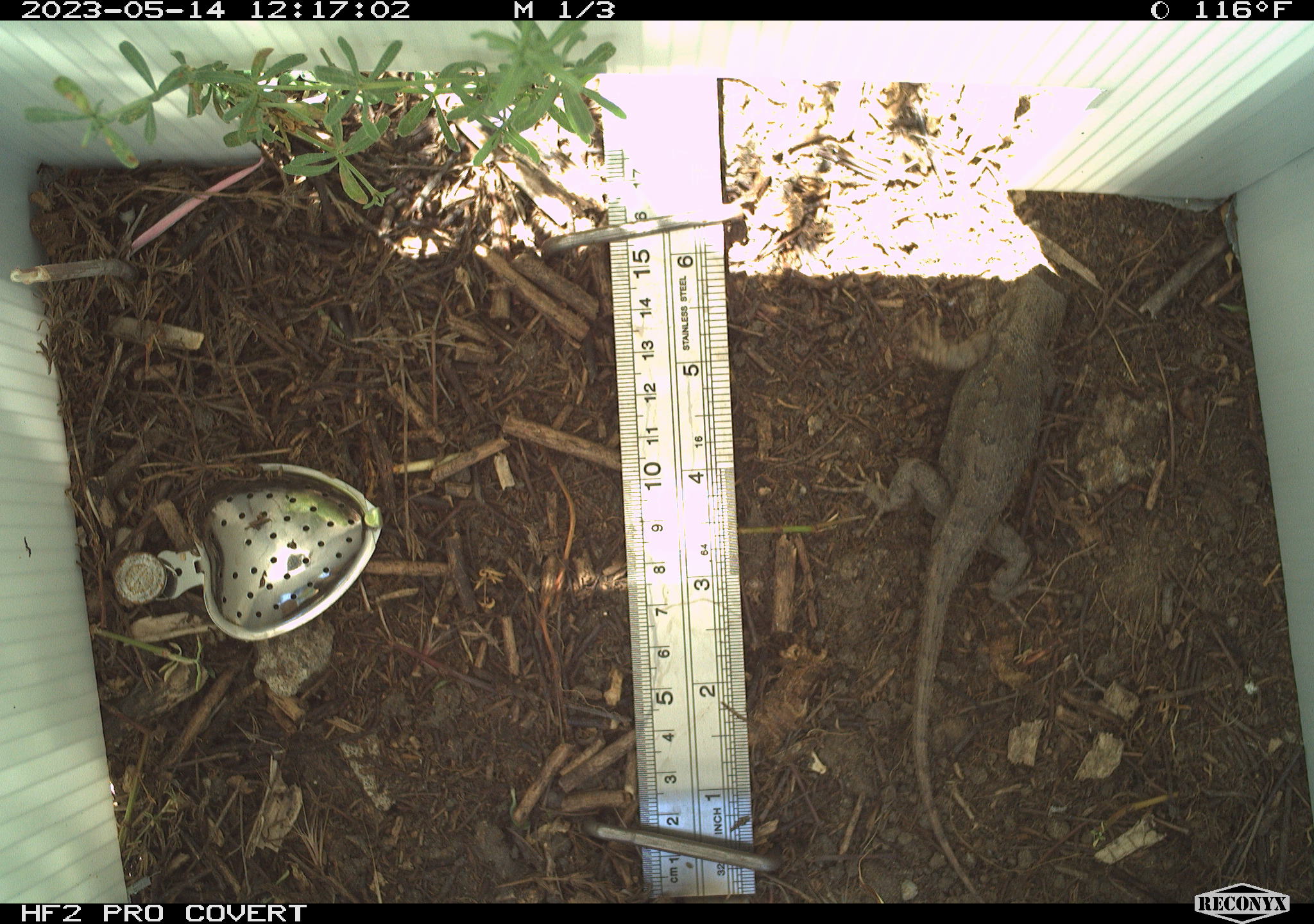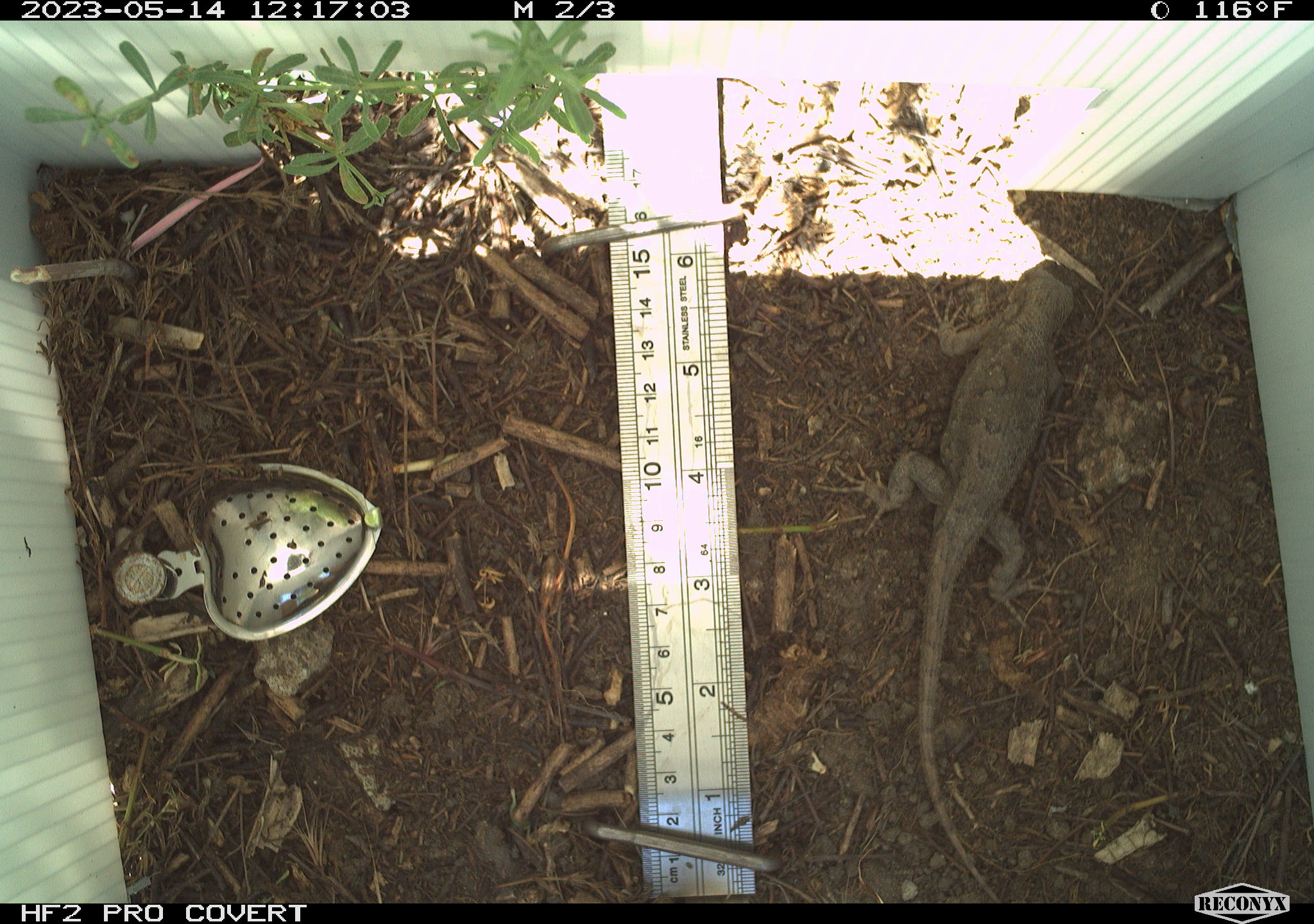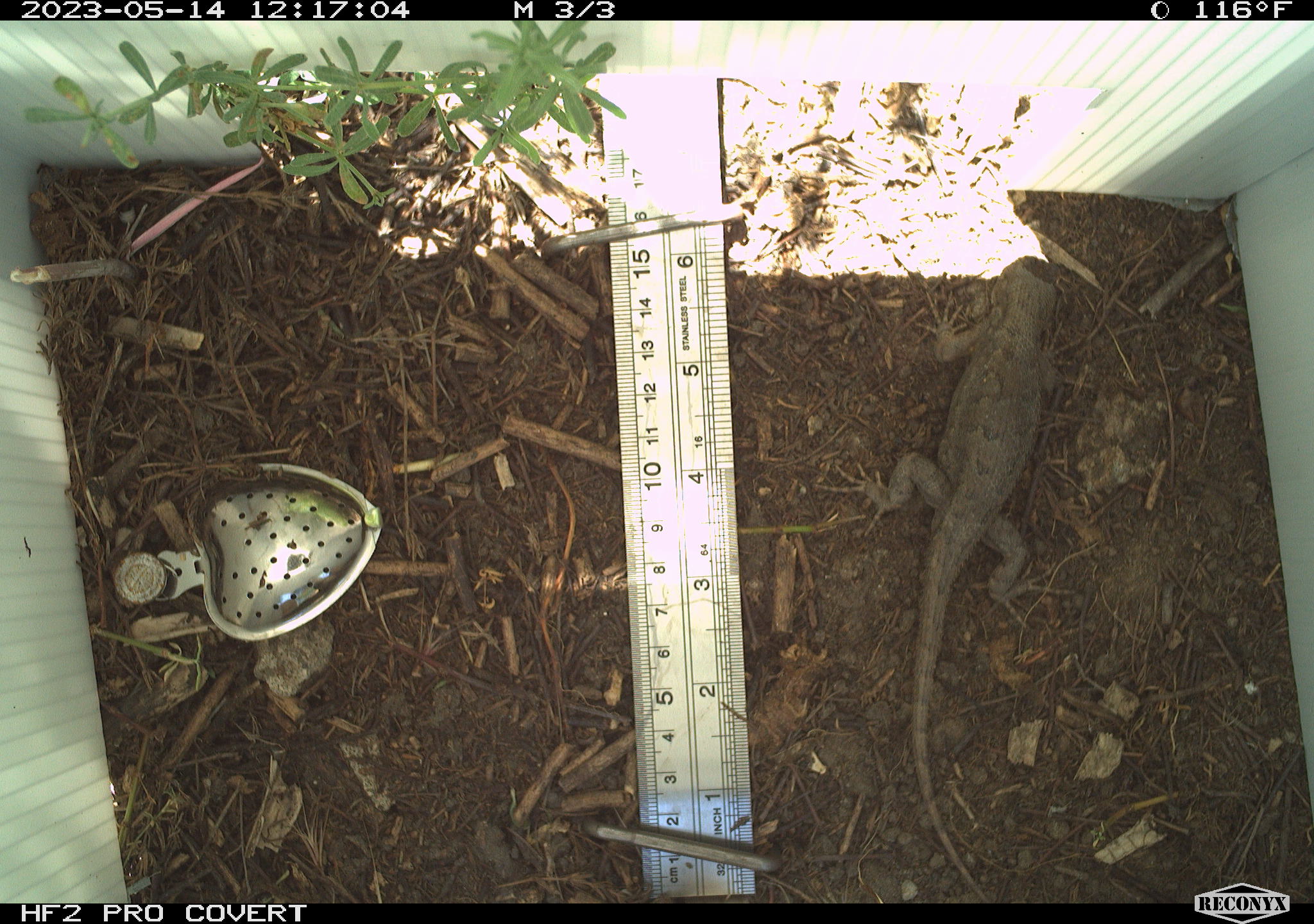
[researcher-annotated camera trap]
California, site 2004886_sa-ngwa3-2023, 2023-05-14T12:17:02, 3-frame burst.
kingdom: Animalia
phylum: Chordata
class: Reptilia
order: Squamata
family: Phrynosomatidae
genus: Sceloporus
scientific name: Sceloporus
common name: spiny lizards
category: sceloporus species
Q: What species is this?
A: Sceloporus species (spiny lizards) (Sceloporus).